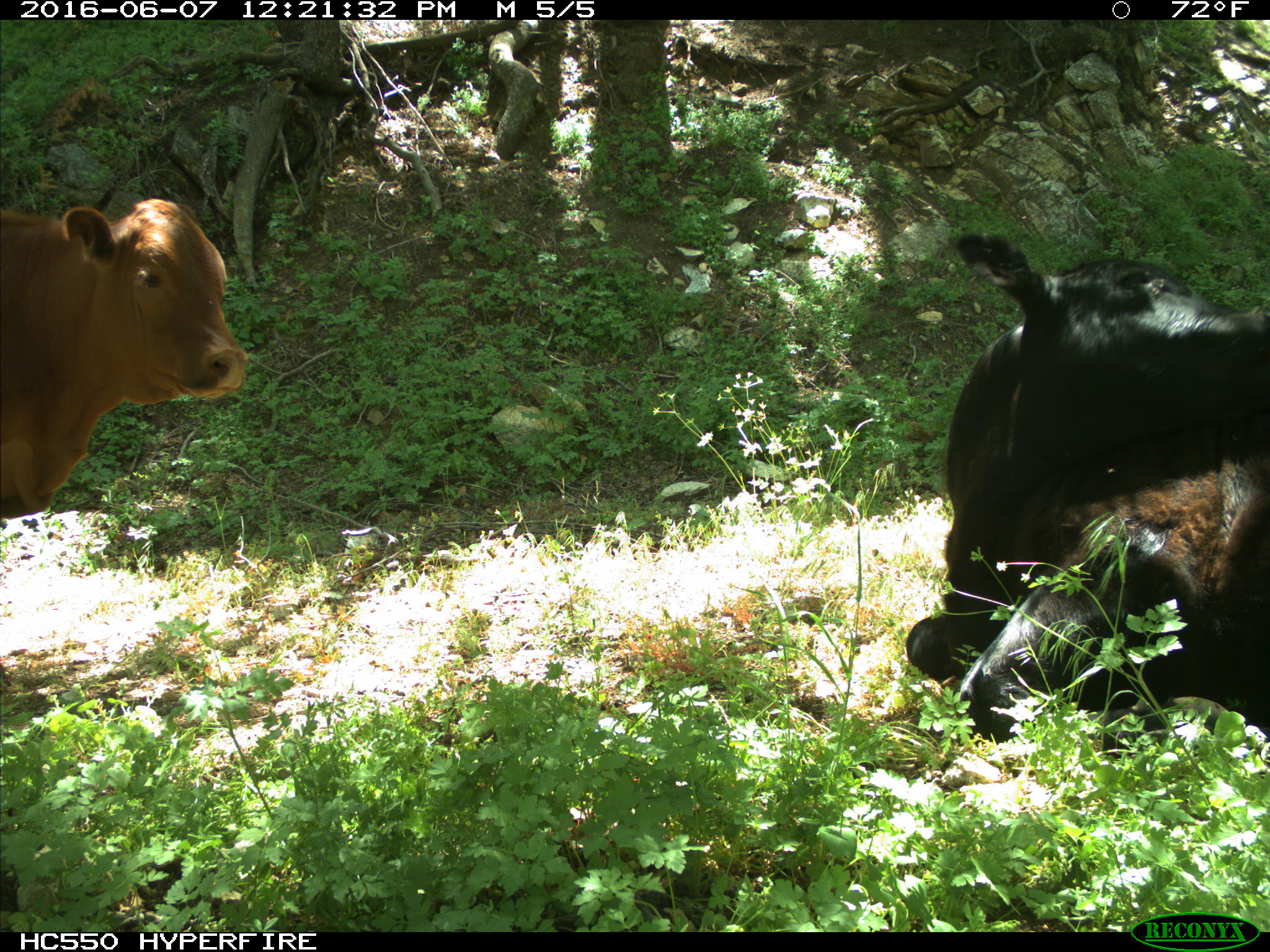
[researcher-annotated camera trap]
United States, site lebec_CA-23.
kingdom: Animalia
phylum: Chordata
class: Mammalia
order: Artiodactyla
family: Bovidae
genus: Bos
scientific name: Bos taurus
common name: domestic cow